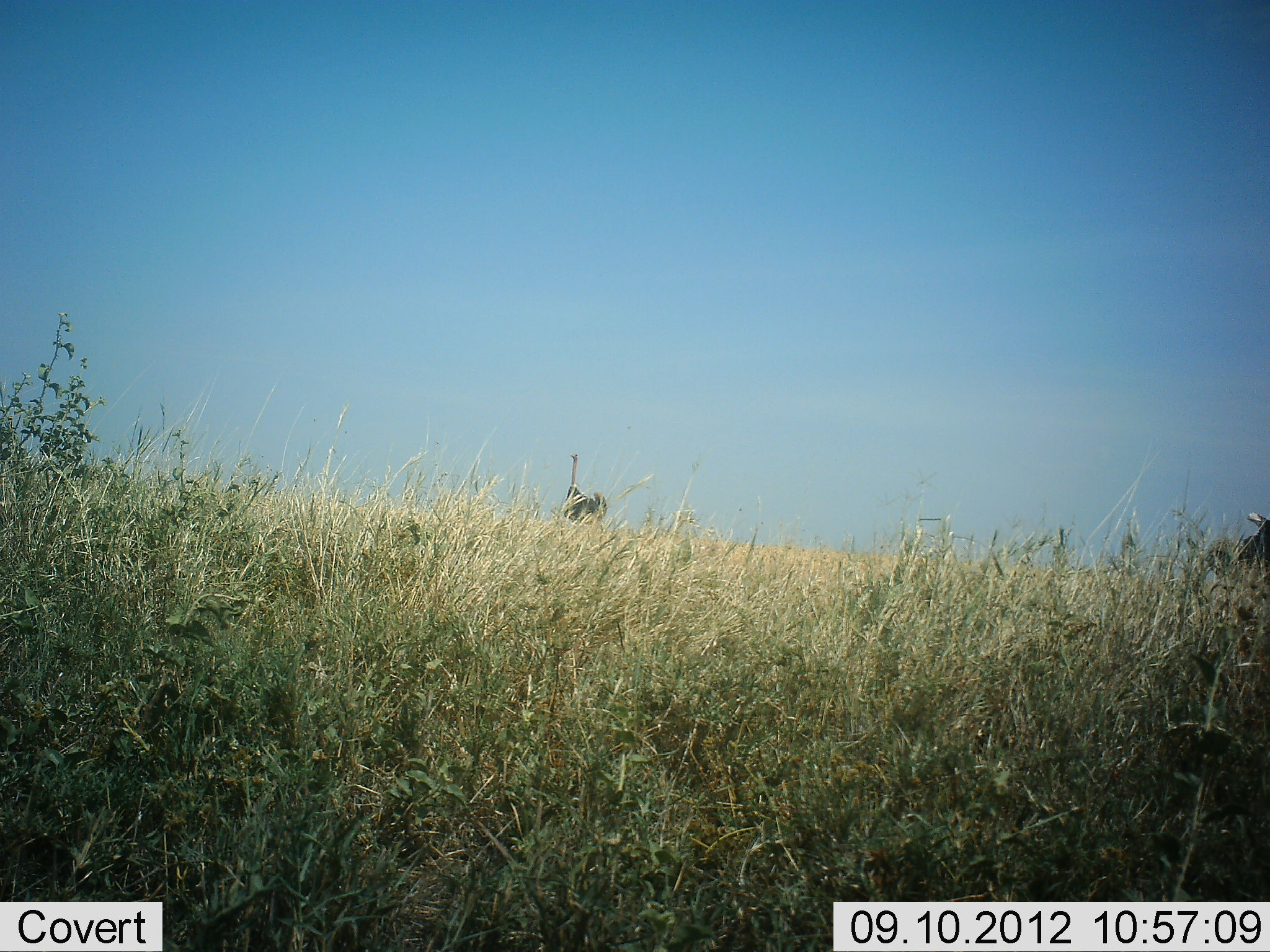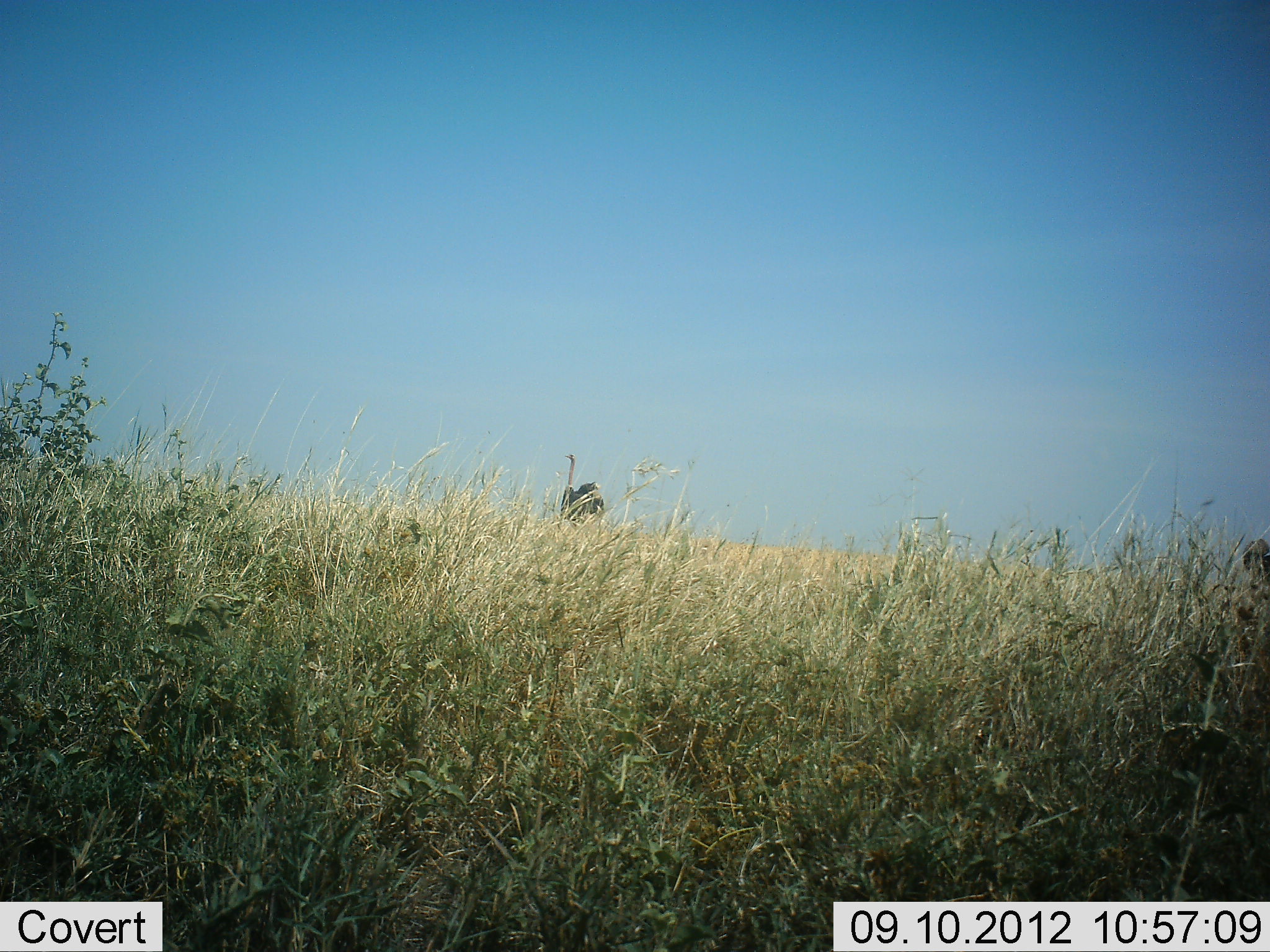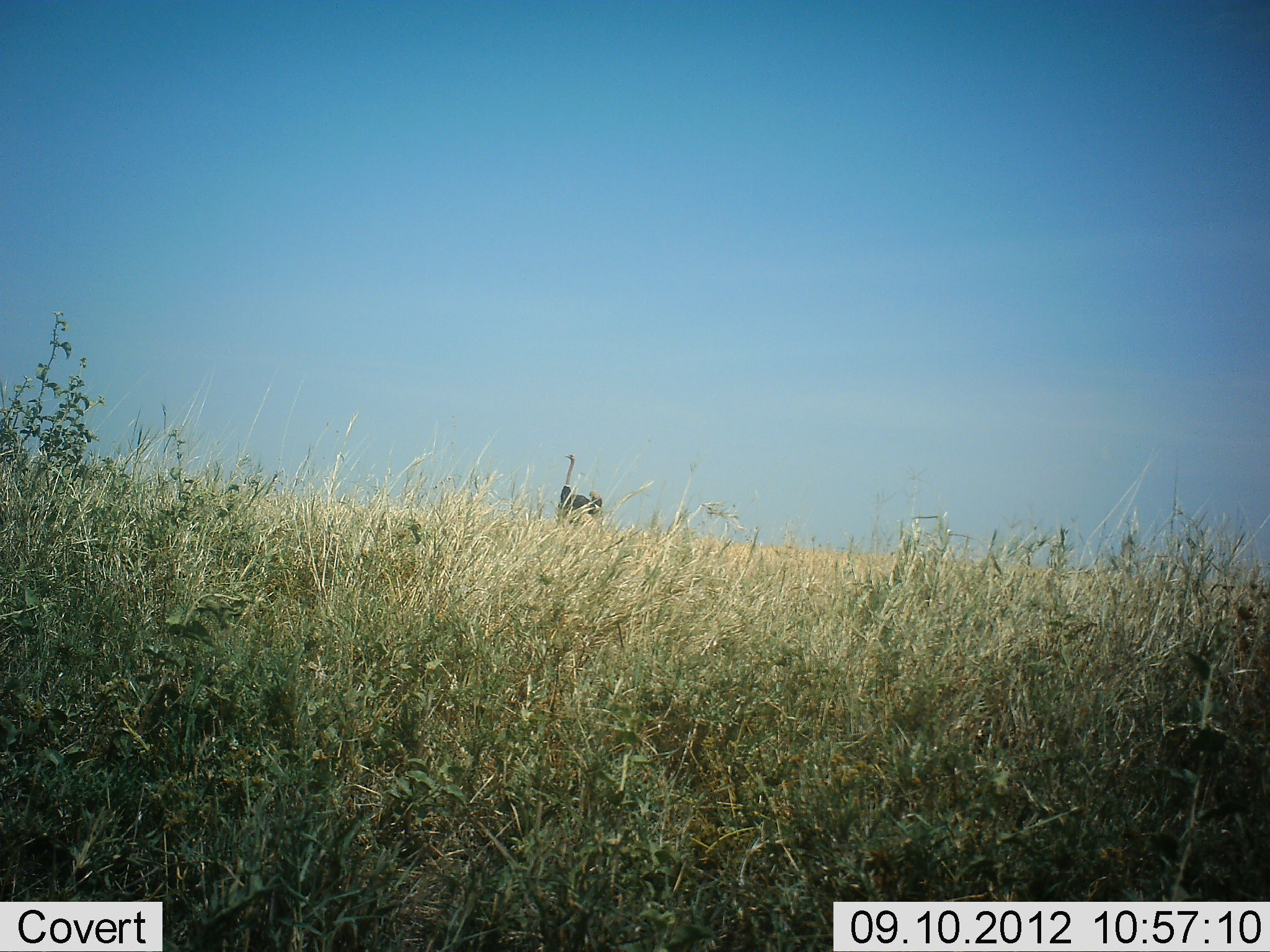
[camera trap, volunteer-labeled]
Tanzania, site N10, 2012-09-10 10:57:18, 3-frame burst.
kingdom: Animalia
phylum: Chordata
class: Aves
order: Struthioniformes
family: Struthionidae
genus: Struthio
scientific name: Struthio camelus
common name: ostrich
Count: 1.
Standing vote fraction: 90%.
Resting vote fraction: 0%.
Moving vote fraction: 10%.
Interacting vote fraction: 0%.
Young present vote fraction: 0%.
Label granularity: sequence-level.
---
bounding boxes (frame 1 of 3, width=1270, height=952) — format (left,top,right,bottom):
animal: (561,454,607,526)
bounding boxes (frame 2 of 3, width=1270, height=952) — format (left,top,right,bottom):
animal: (559,453,605,534); (1243,539,1270,588)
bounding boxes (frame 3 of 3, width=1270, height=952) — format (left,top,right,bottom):
animal: (558,454,602,527)